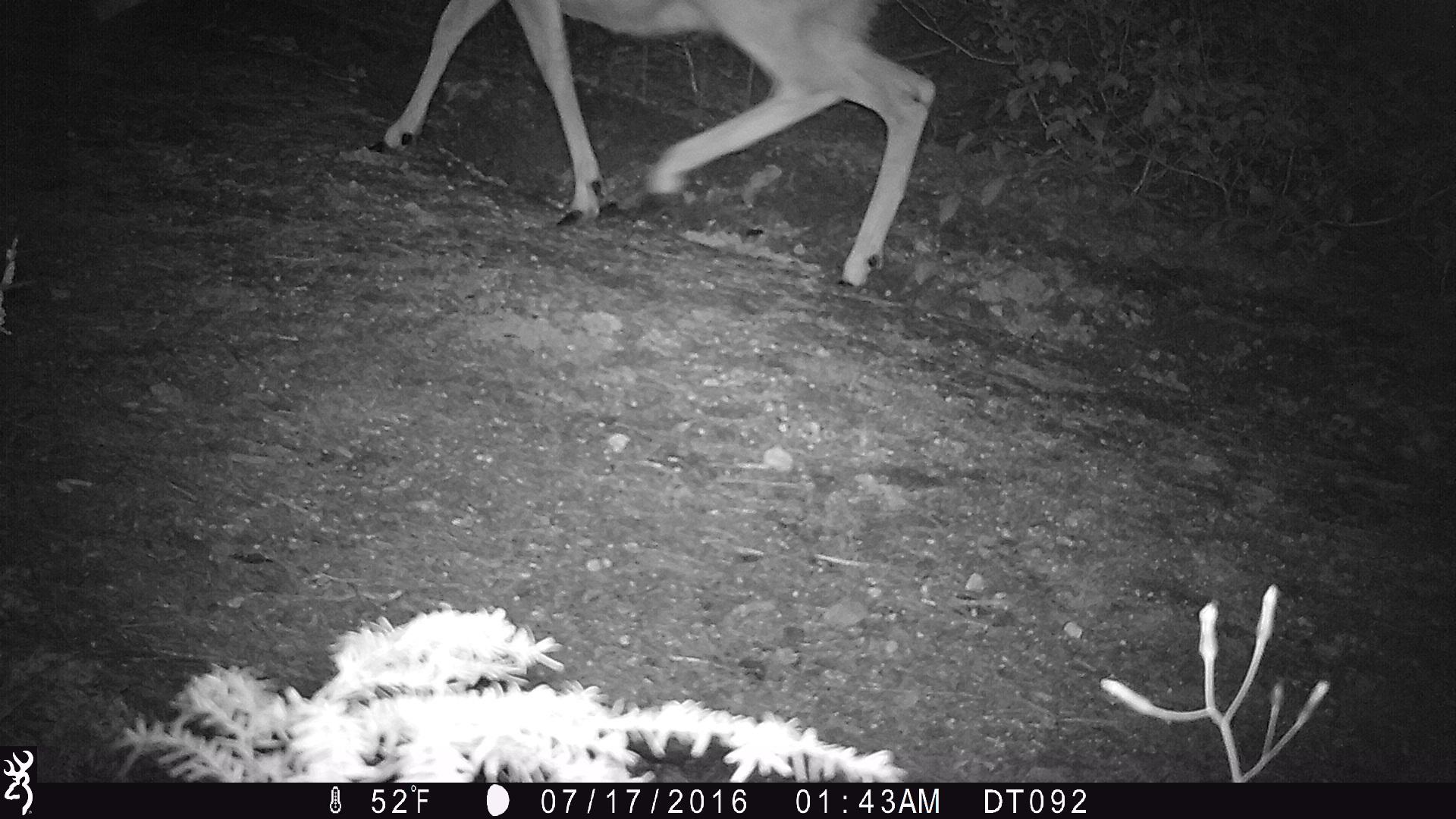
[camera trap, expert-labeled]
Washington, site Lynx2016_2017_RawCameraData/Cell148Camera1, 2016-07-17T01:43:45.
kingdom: Animalia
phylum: Chordata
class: Mammalia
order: Artiodactyla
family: Cervidae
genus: Odocoileus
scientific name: Odocoileus hemionus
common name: mule deer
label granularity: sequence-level